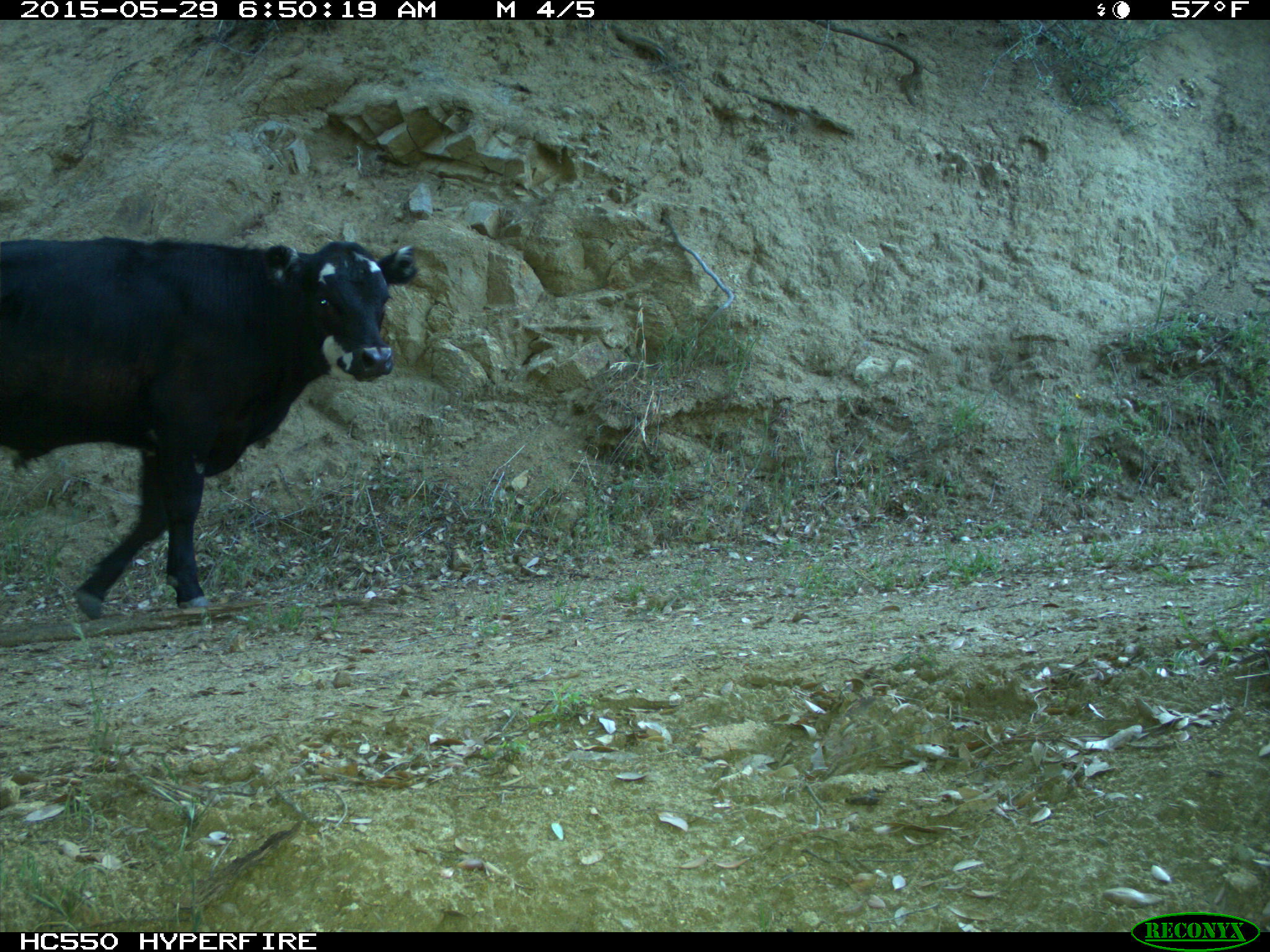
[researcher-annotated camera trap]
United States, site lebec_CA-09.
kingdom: Animalia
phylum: Chordata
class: Mammalia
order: Artiodactyla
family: Bovidae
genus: Bos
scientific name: Bos taurus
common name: domestic cow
Bos taurus (domestic cow).